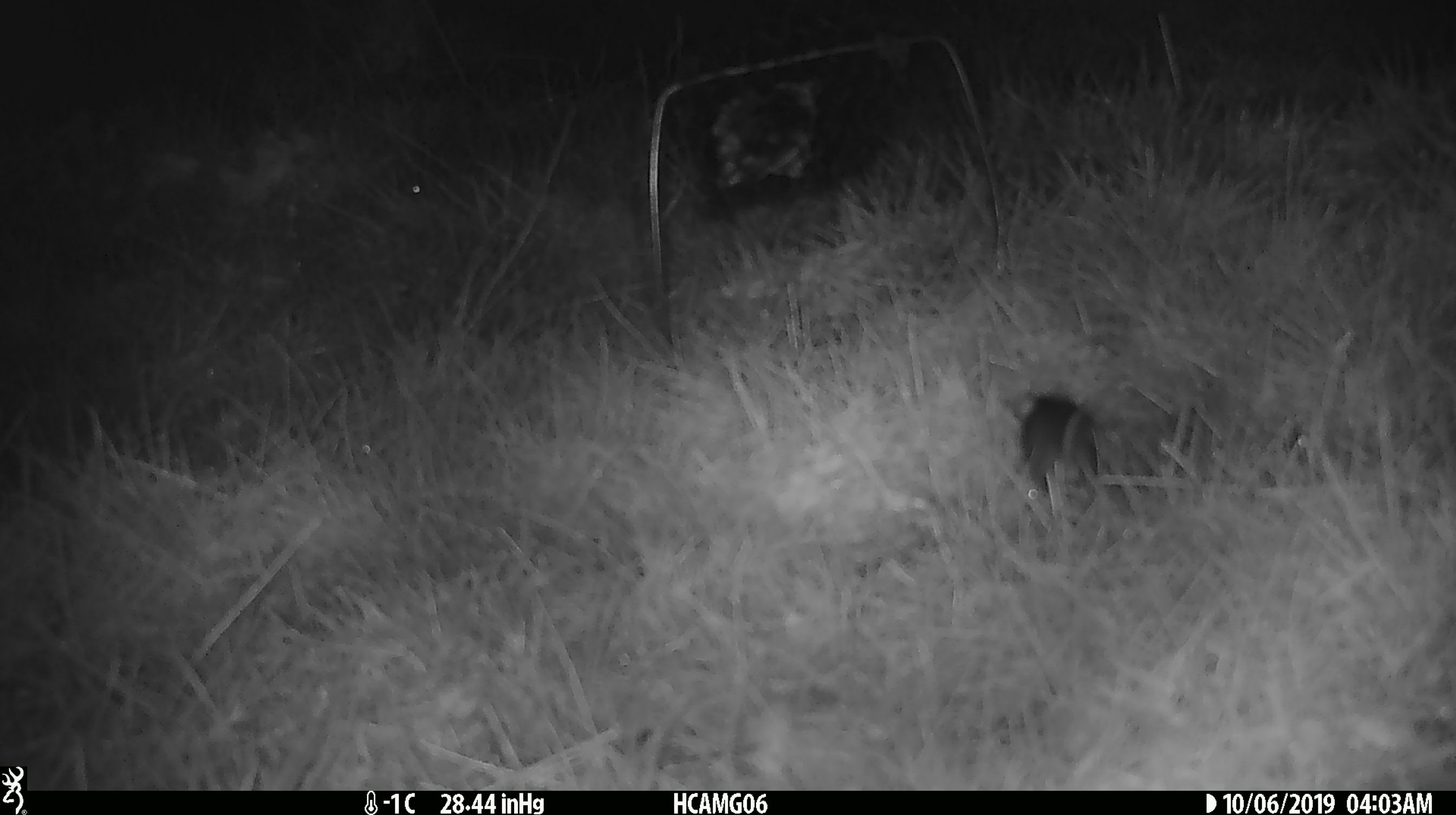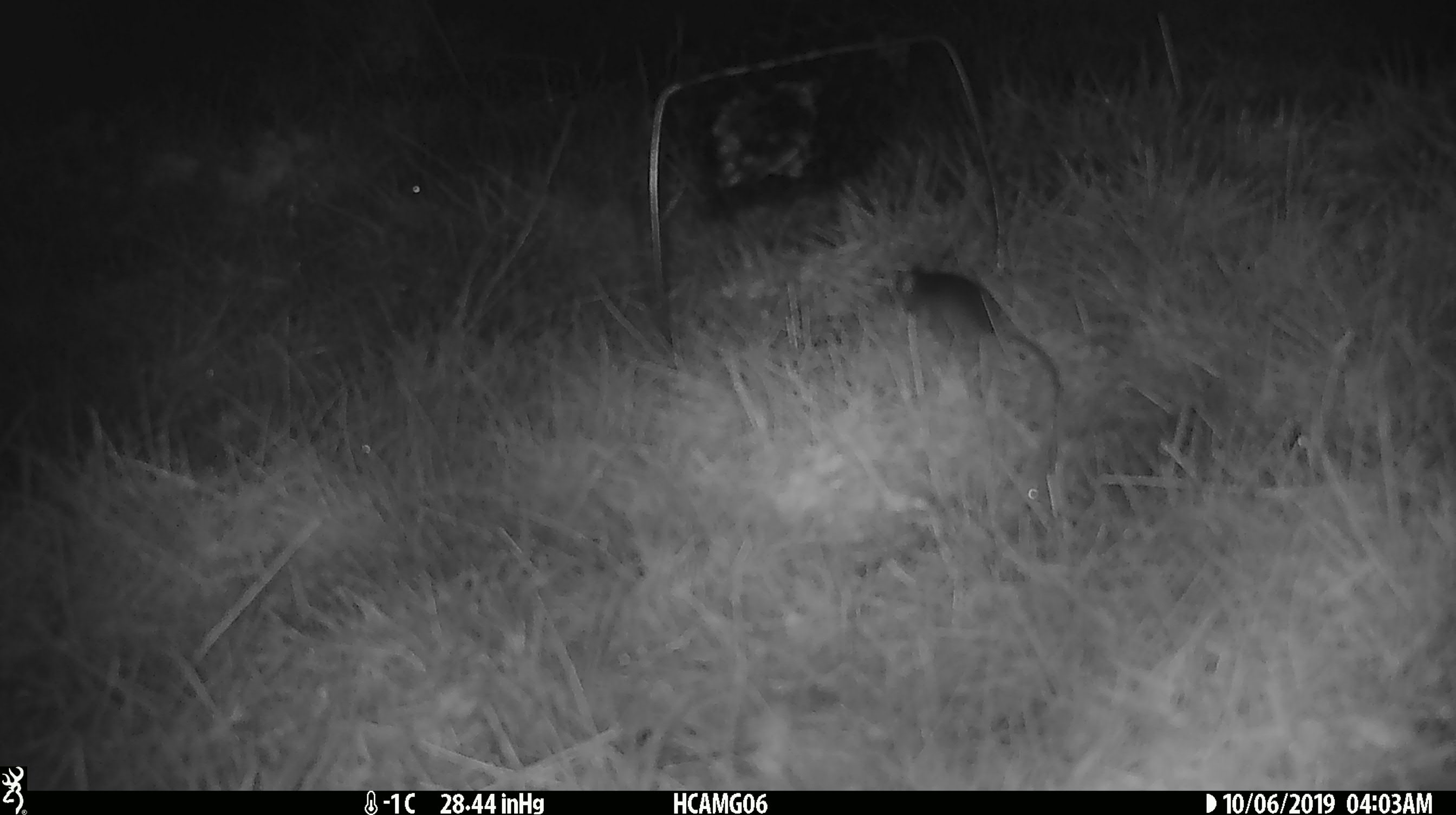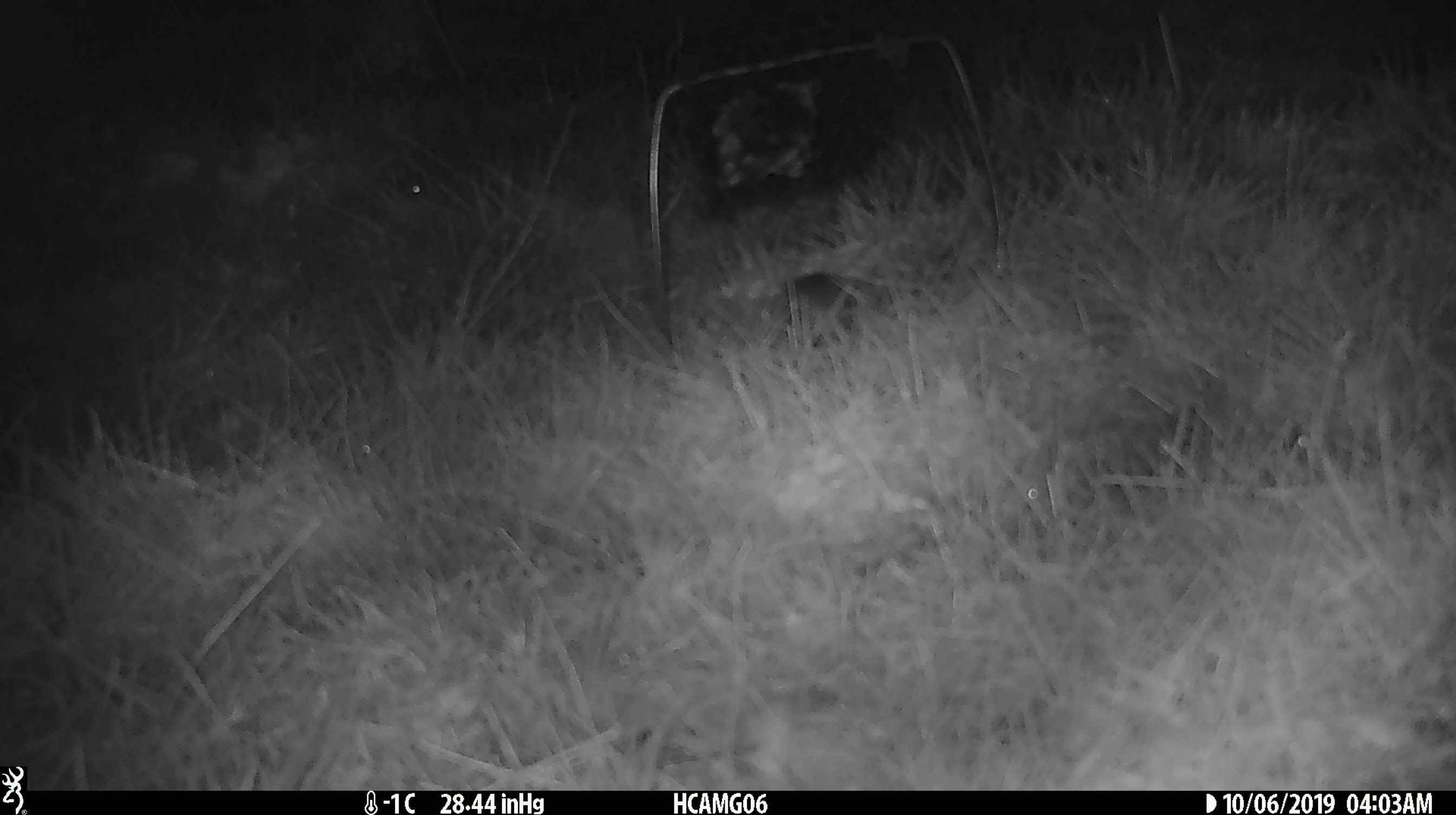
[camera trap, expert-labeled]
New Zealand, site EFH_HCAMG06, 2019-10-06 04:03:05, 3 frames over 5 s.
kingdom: Animalia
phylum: Chordata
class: Mammalia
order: Rodentia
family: Muridae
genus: Mus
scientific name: Mus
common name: mouse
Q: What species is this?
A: Mouse (Mus).